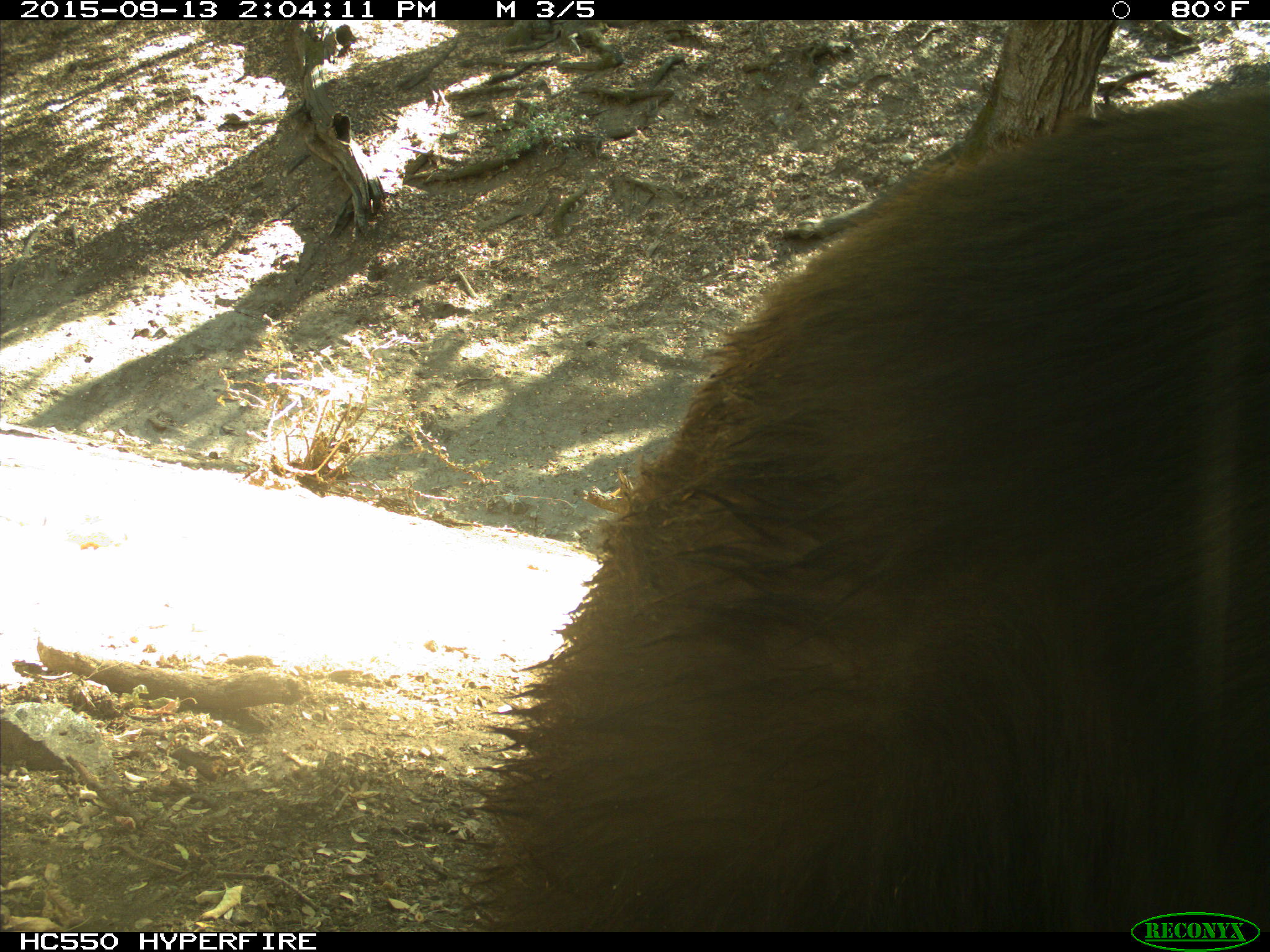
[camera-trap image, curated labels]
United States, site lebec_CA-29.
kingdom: Animalia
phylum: Chordata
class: Mammalia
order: Carnivora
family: Ursidae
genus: Ursus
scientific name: Ursus americanus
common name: american black bear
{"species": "Ursus americanus (american black bear)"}